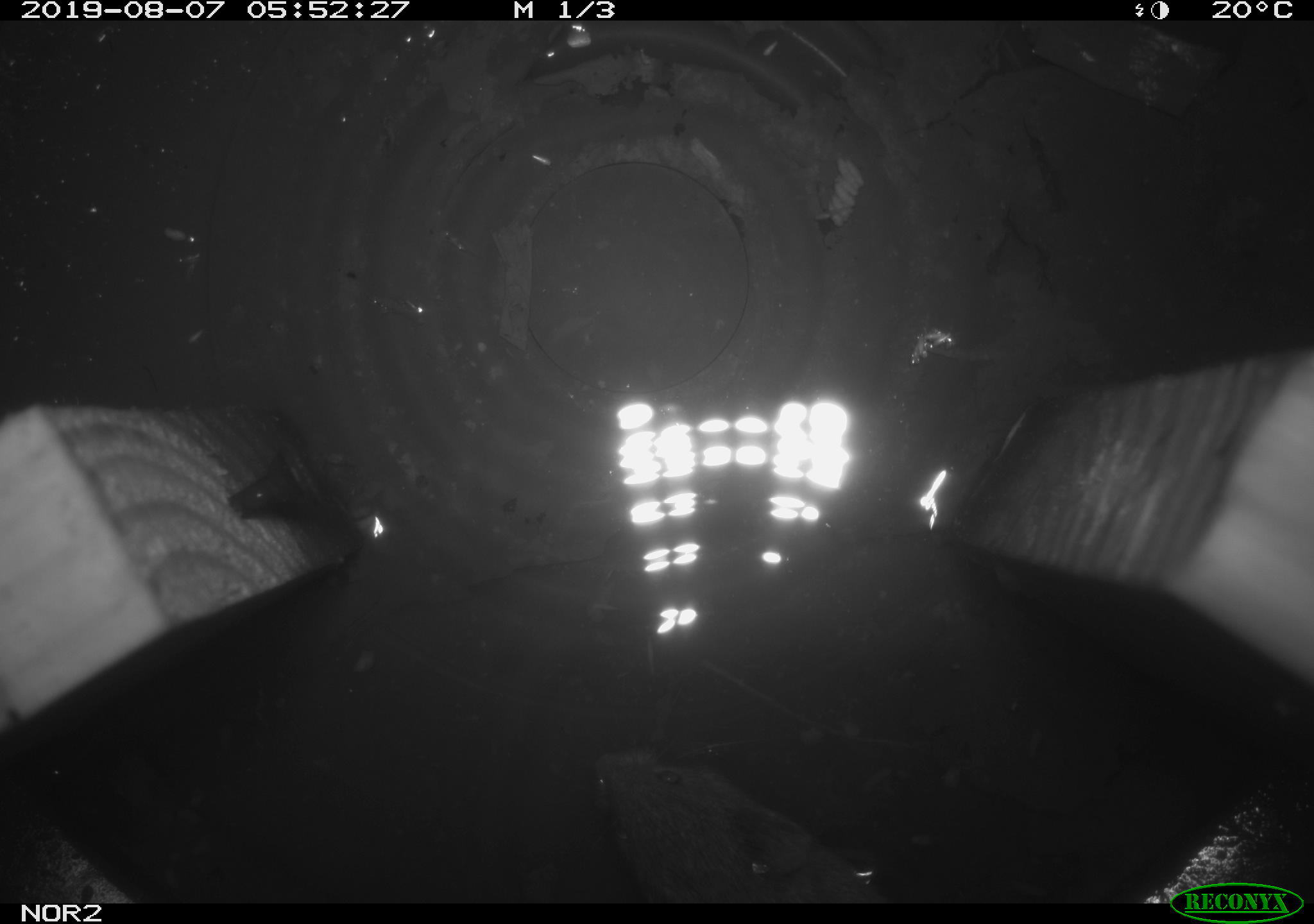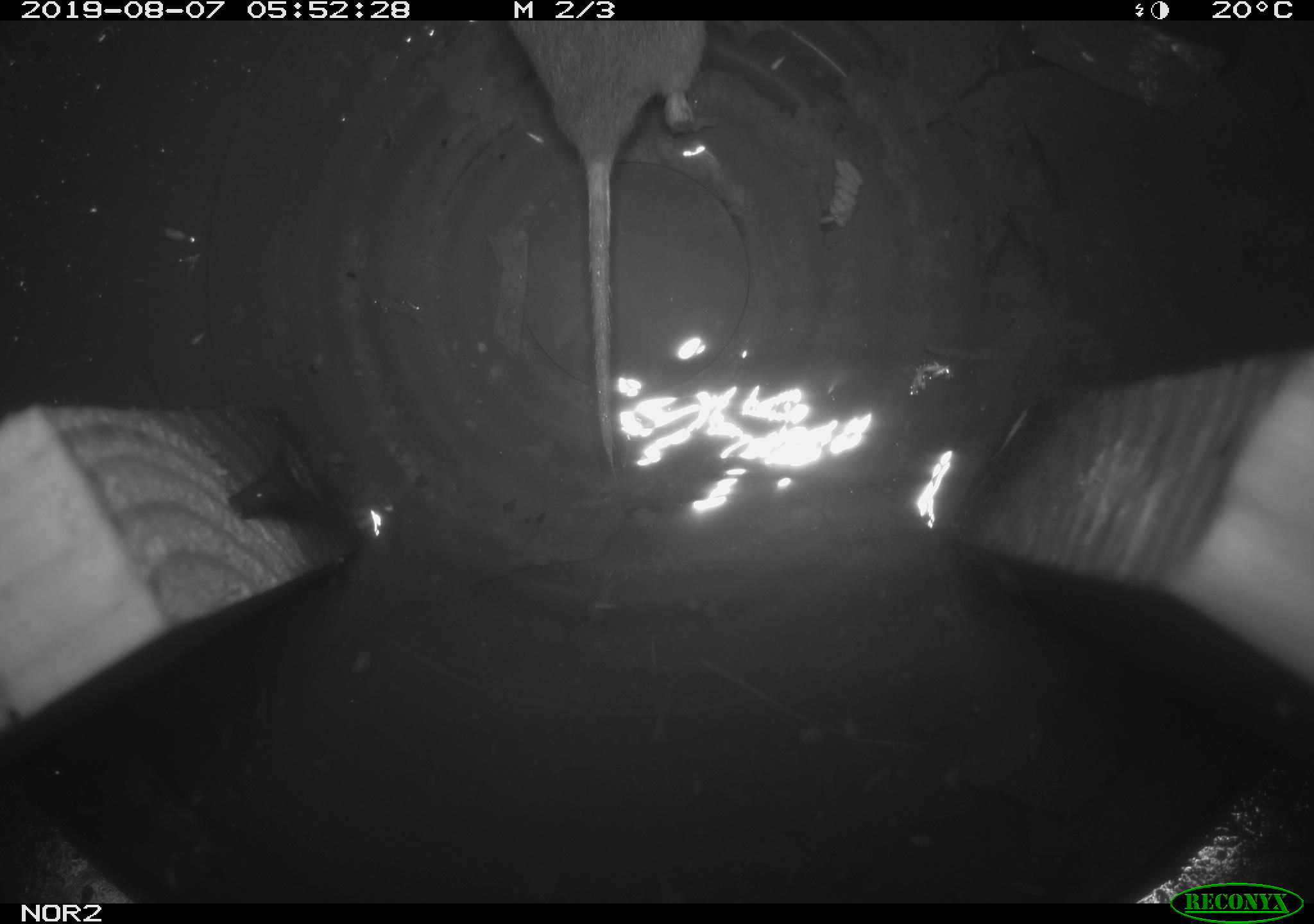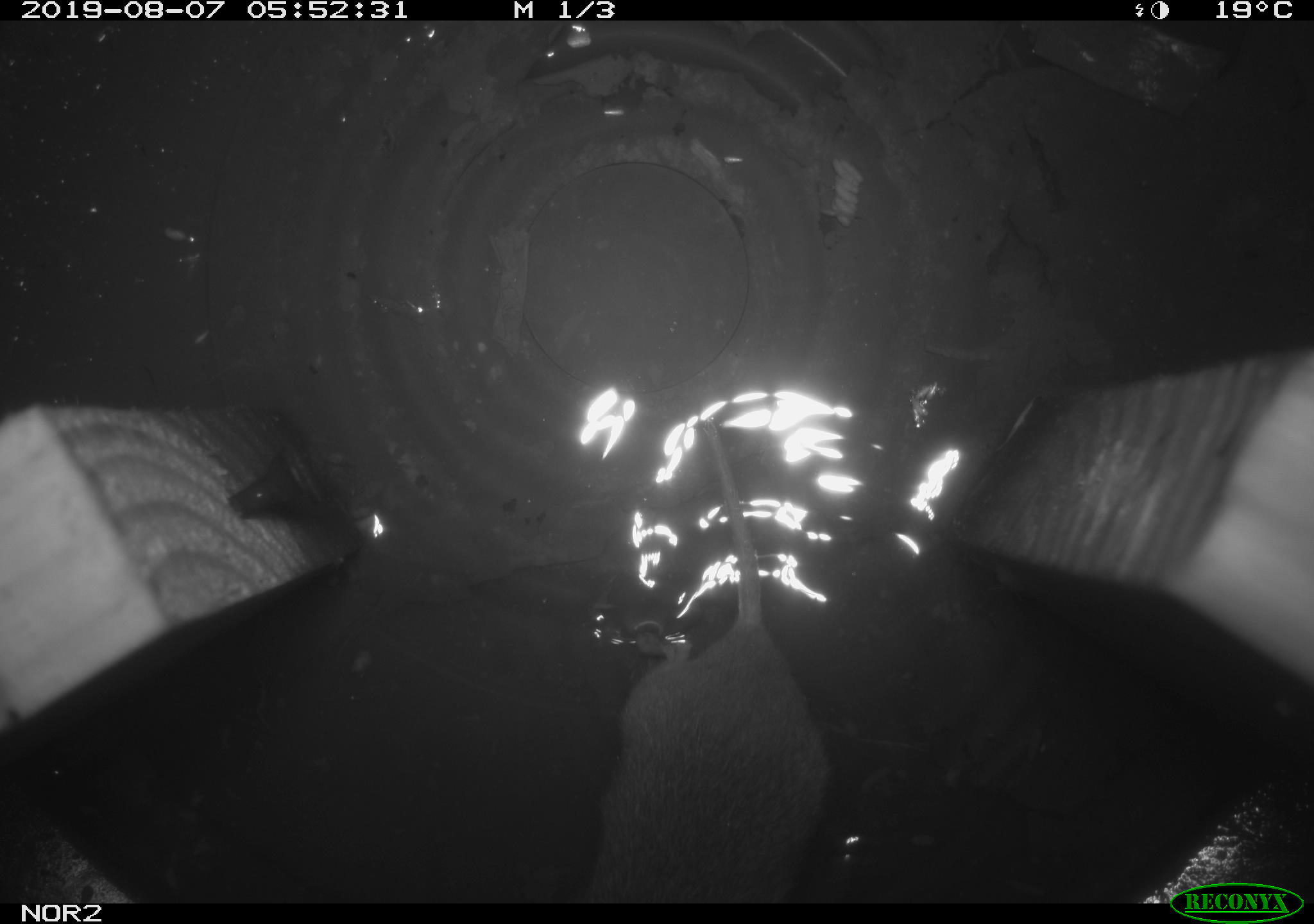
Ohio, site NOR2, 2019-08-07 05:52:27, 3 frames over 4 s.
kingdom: Animalia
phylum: Chordata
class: Mammalia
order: Rodentia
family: Cricetidae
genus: Microtus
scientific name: Microtus pennsylvanicus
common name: meadow vole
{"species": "meadow vole (Microtus pennsylvanicus)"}